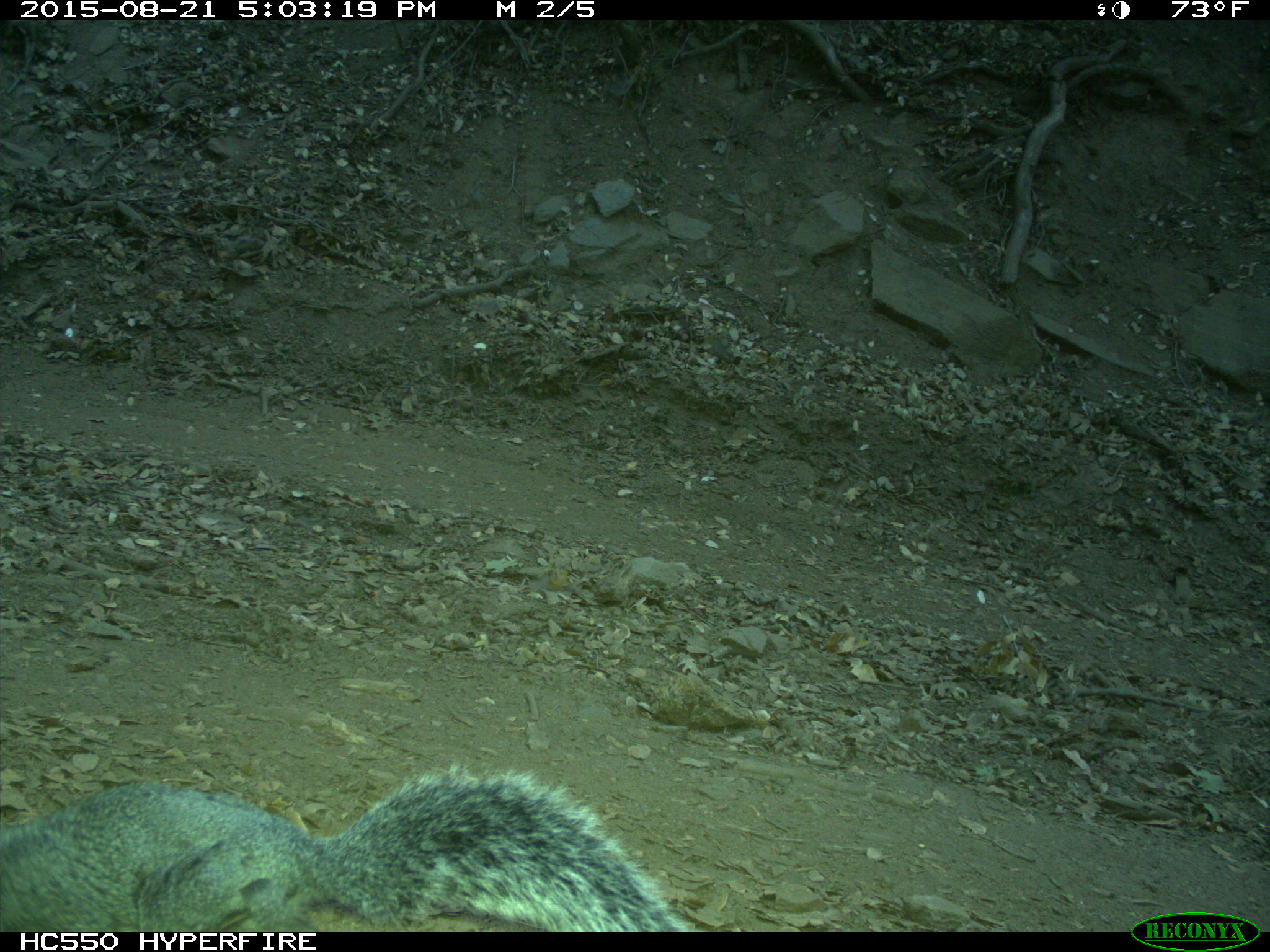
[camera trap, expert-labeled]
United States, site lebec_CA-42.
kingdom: Animalia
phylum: Chordata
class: Mammalia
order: Rodentia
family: Sciuridae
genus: Sciurus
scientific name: Sciurus carolinensis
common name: eastern gray squirrel